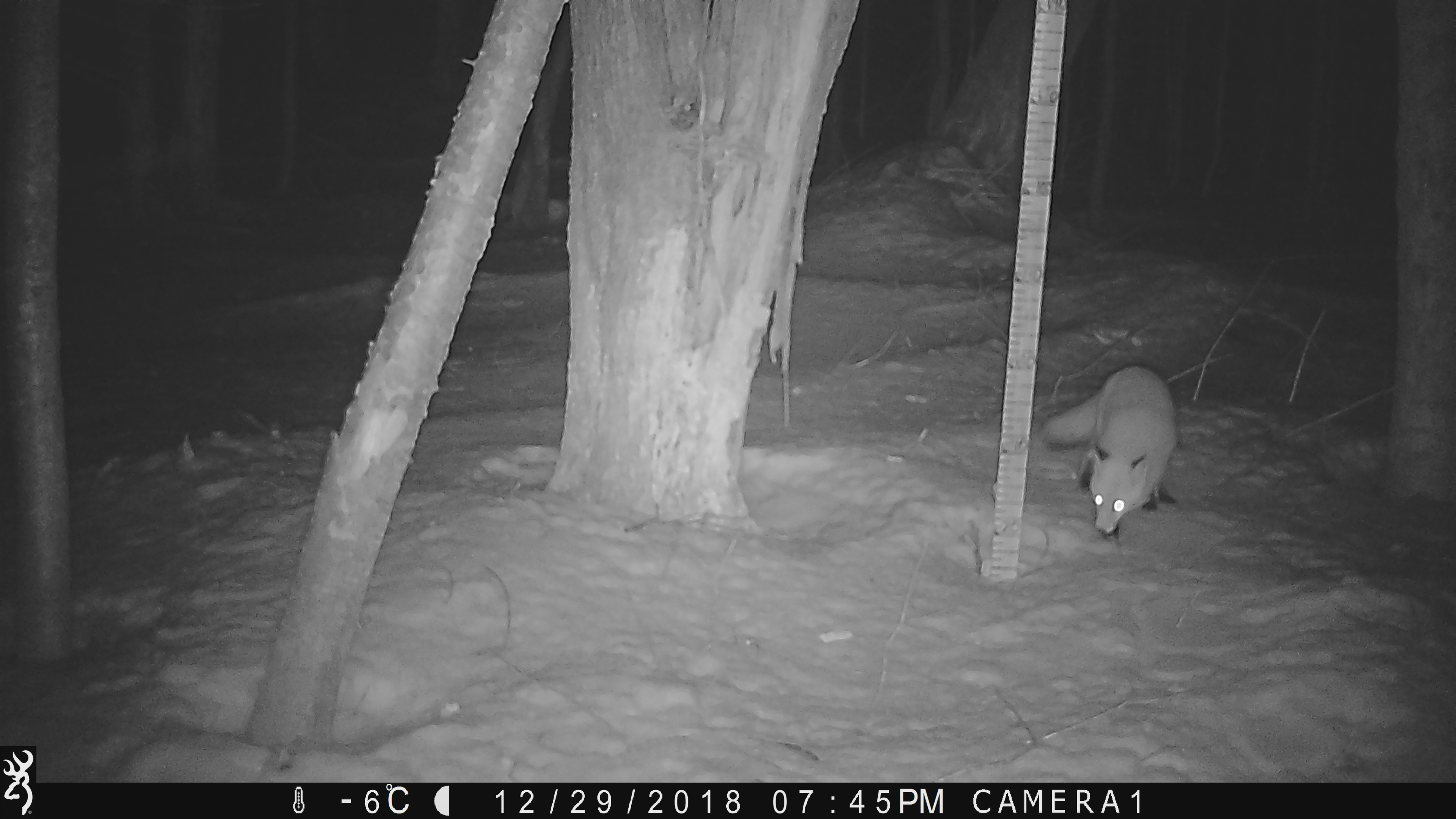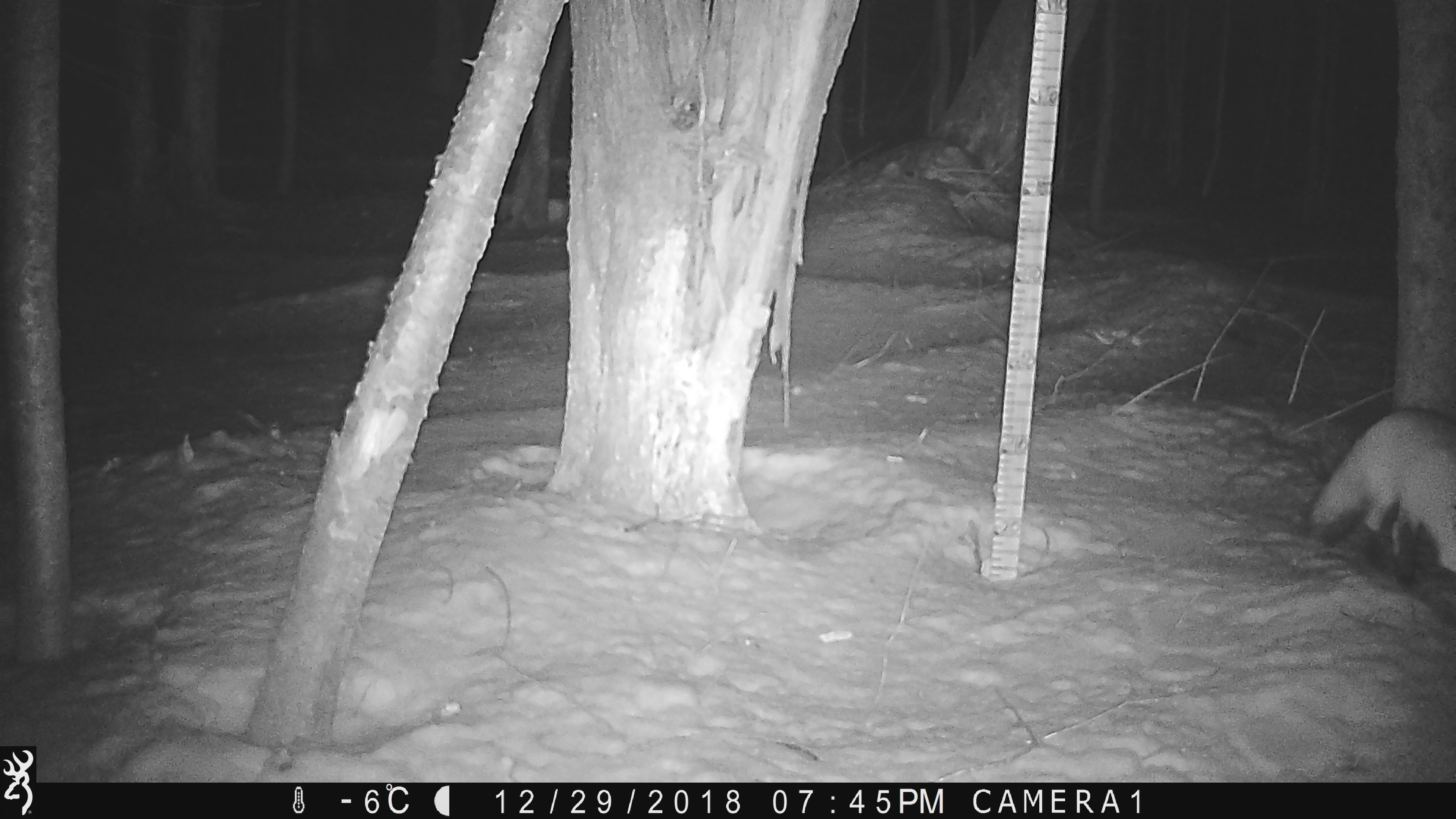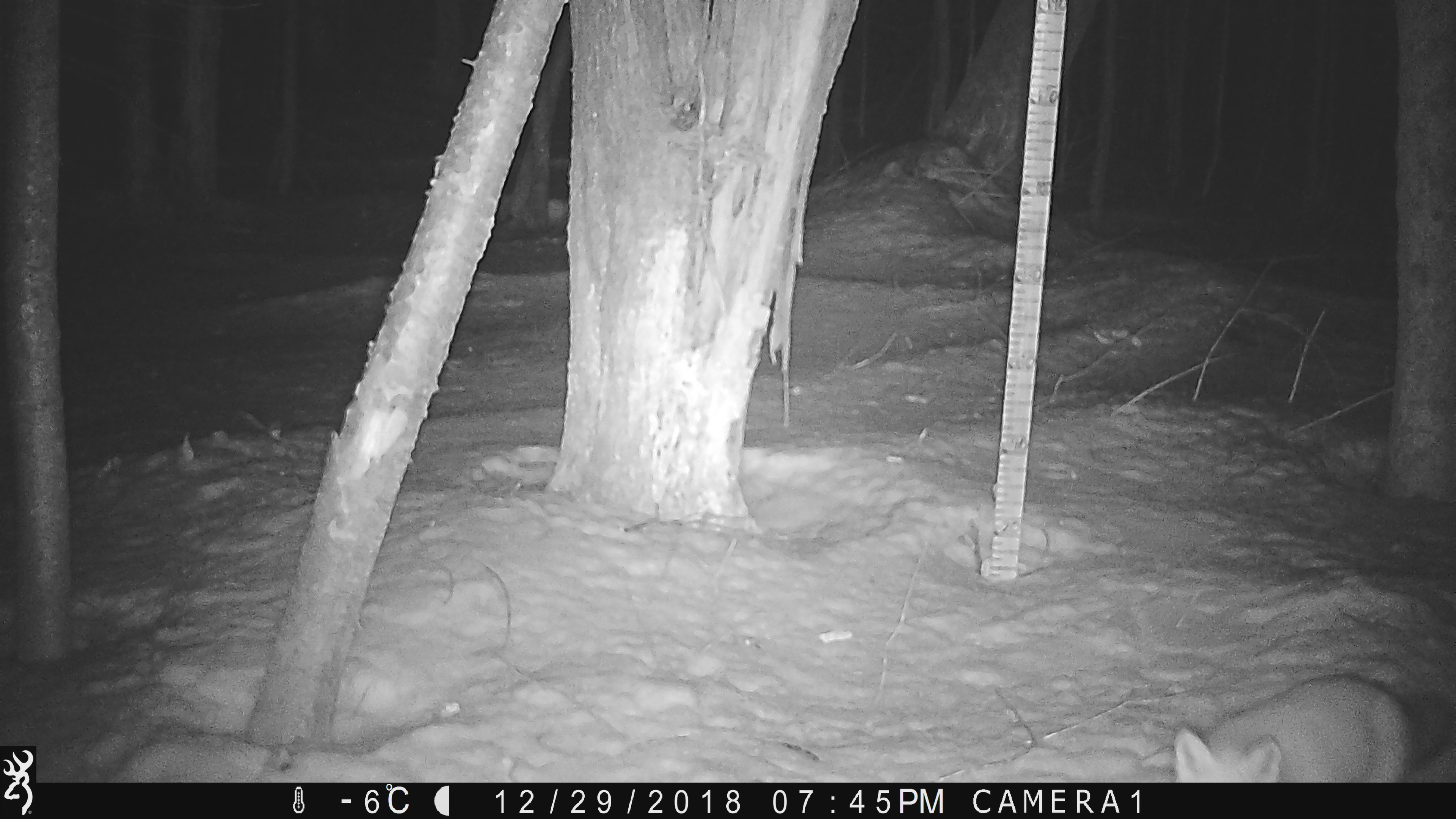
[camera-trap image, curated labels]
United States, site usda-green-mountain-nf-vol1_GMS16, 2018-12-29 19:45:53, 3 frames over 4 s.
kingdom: Animalia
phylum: Chordata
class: Mammalia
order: Carnivora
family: Canidae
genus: Vulpes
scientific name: Vulpes vulpes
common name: red fox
Red fox (Vulpes vulpes).